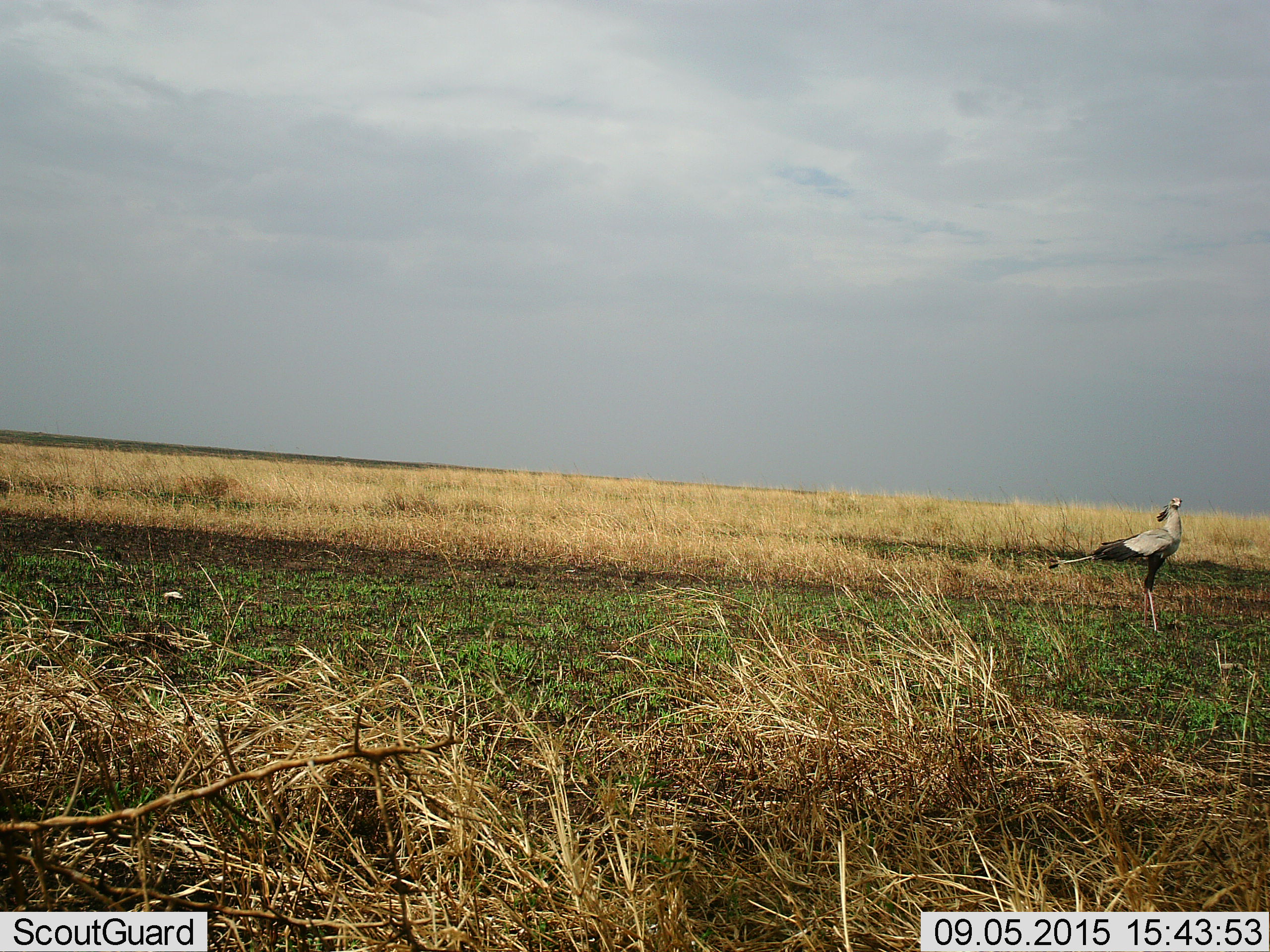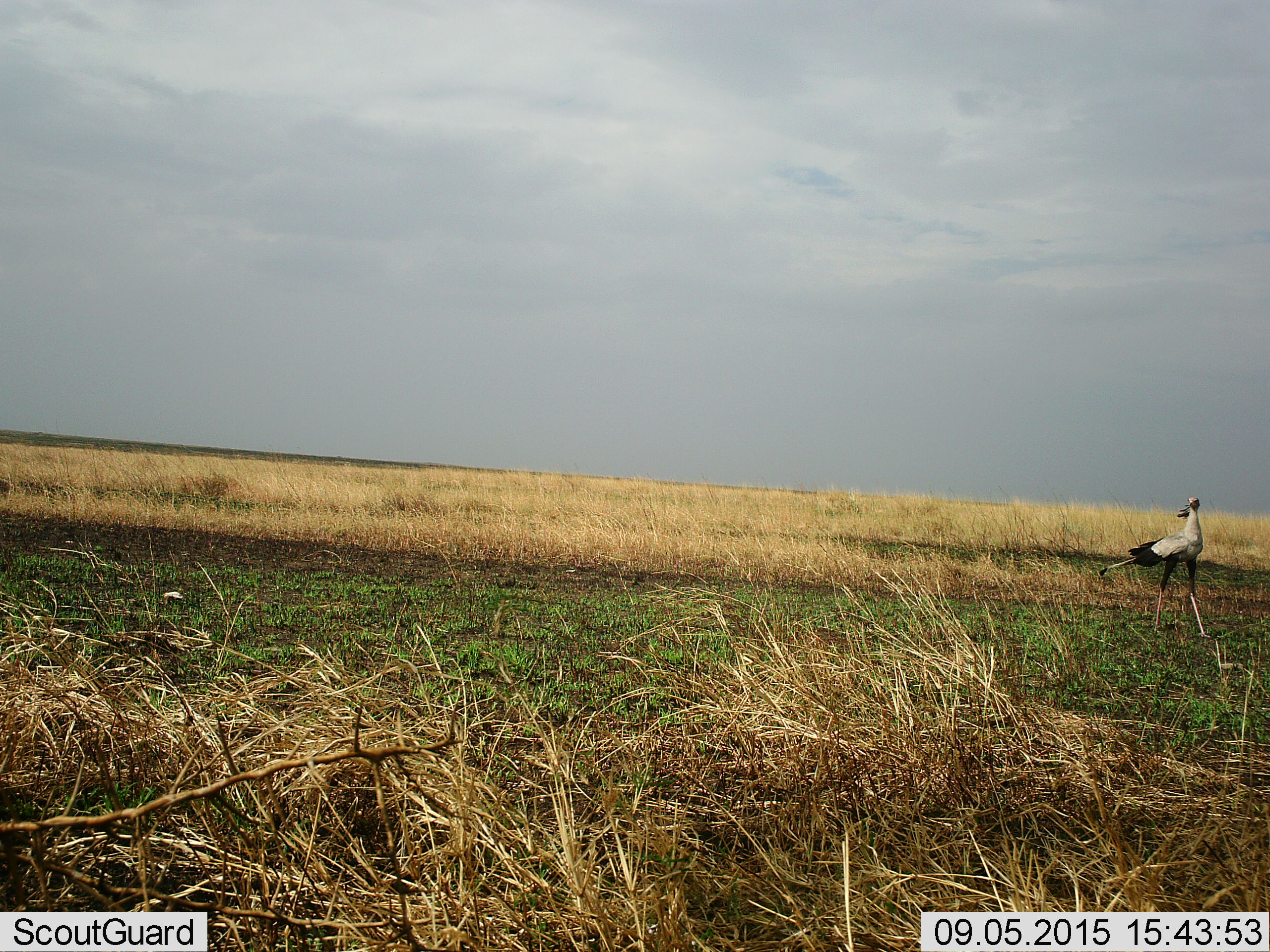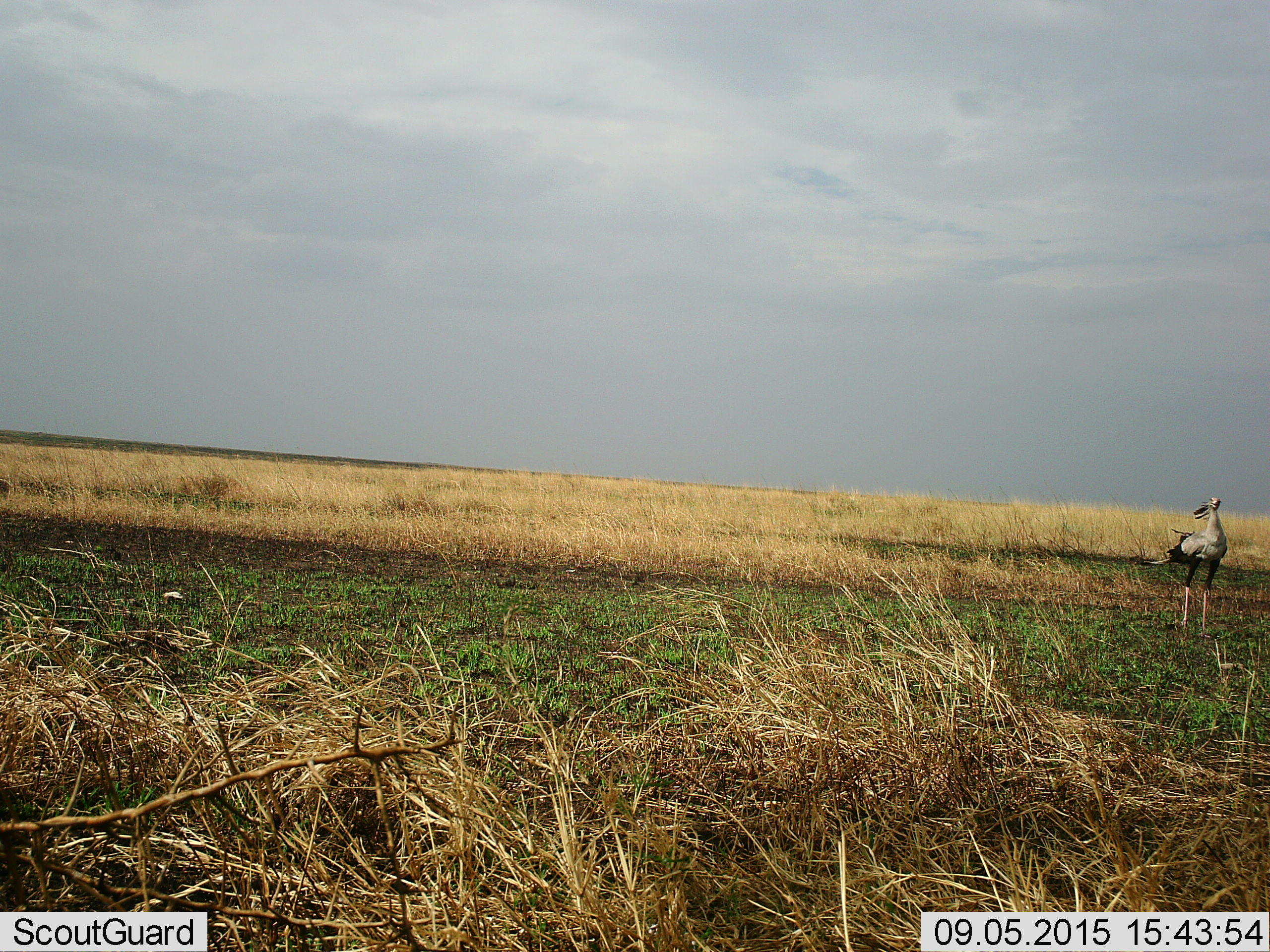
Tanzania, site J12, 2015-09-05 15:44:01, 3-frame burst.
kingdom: Animalia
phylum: Chordata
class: Aves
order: Accipitriformes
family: Sagittariidae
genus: Sagittarius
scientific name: Sagittarius serpentarius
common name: secretary bird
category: secretarybird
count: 1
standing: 40%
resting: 0%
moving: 80%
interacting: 0%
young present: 0%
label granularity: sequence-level